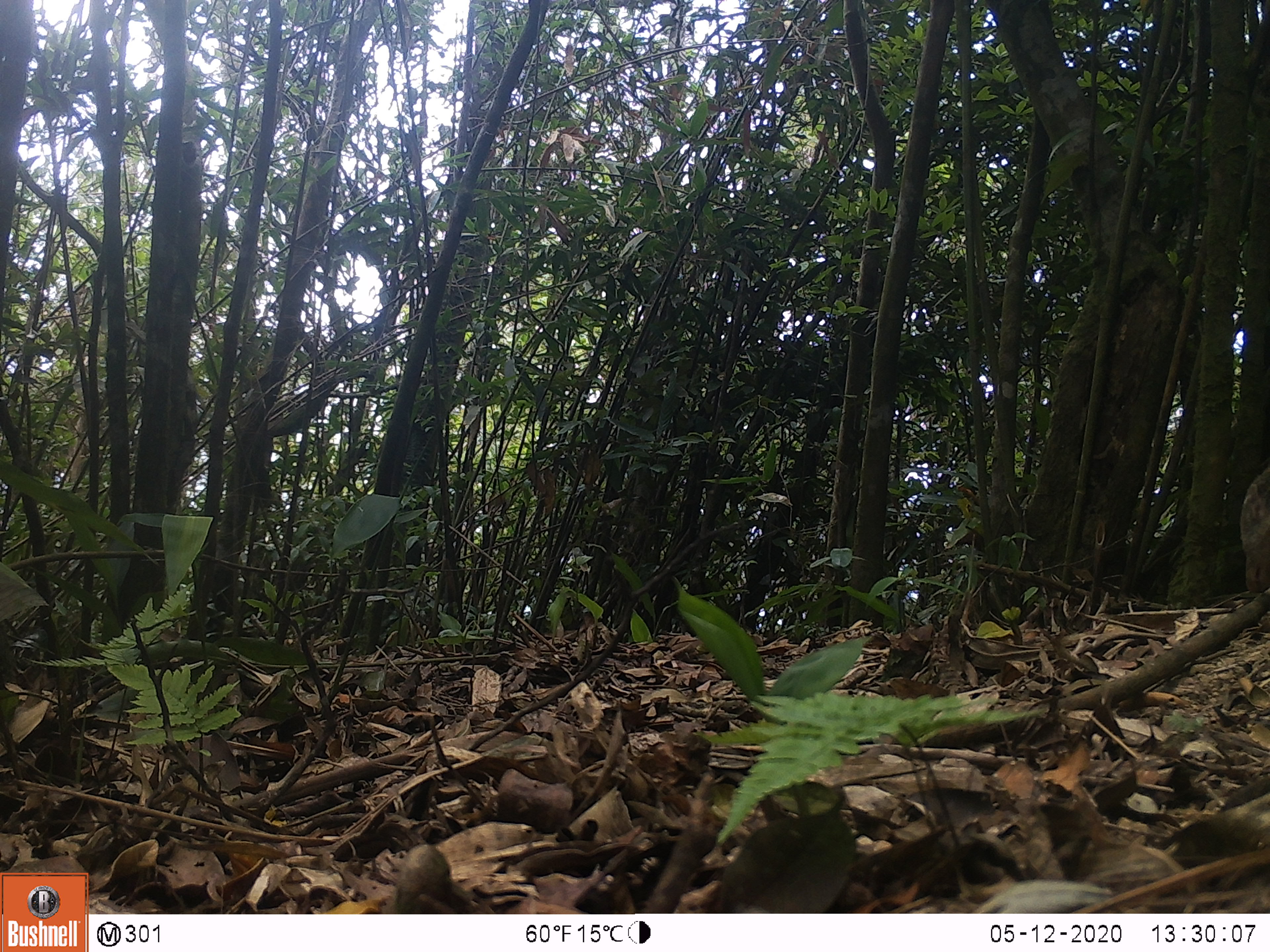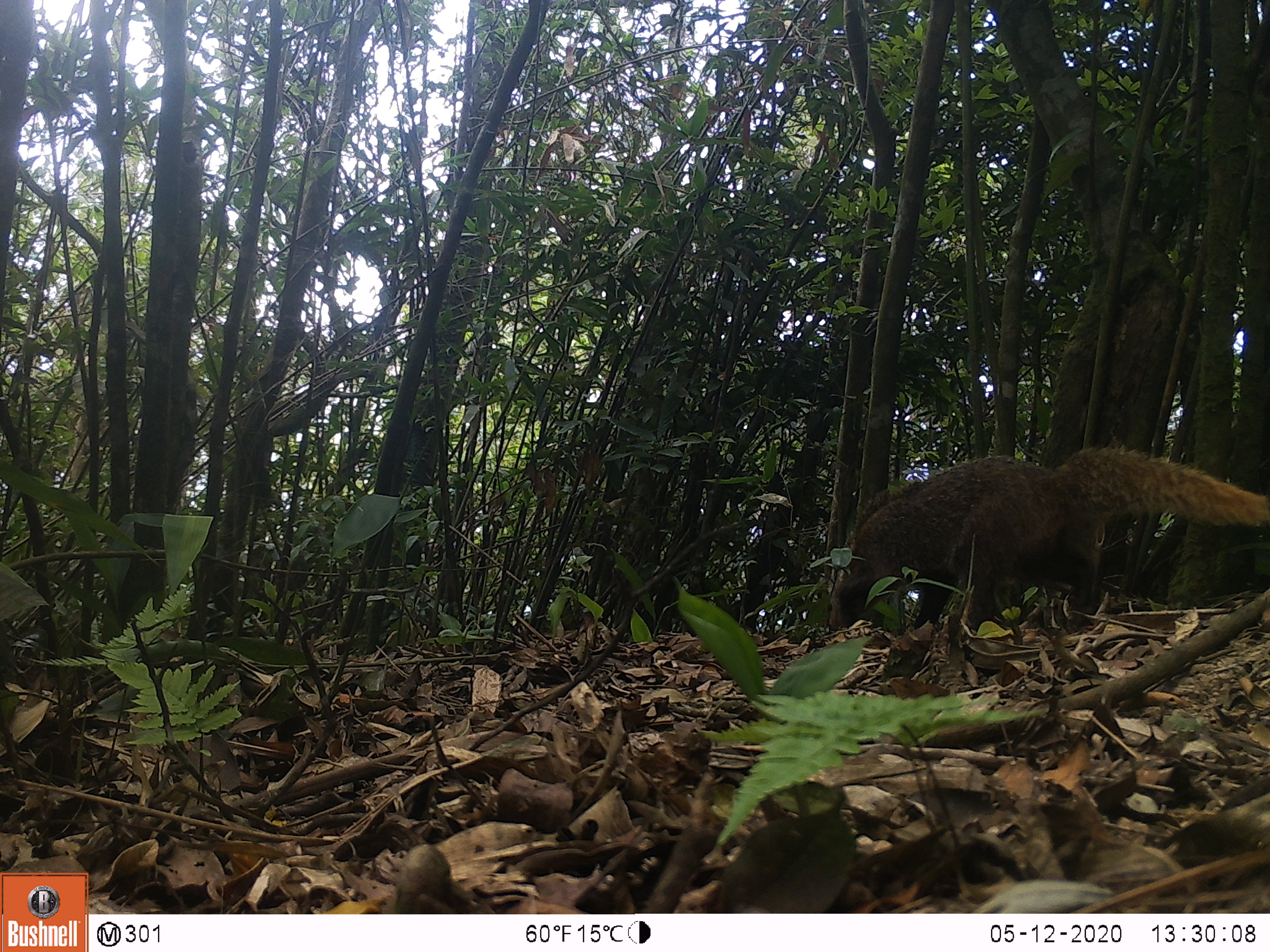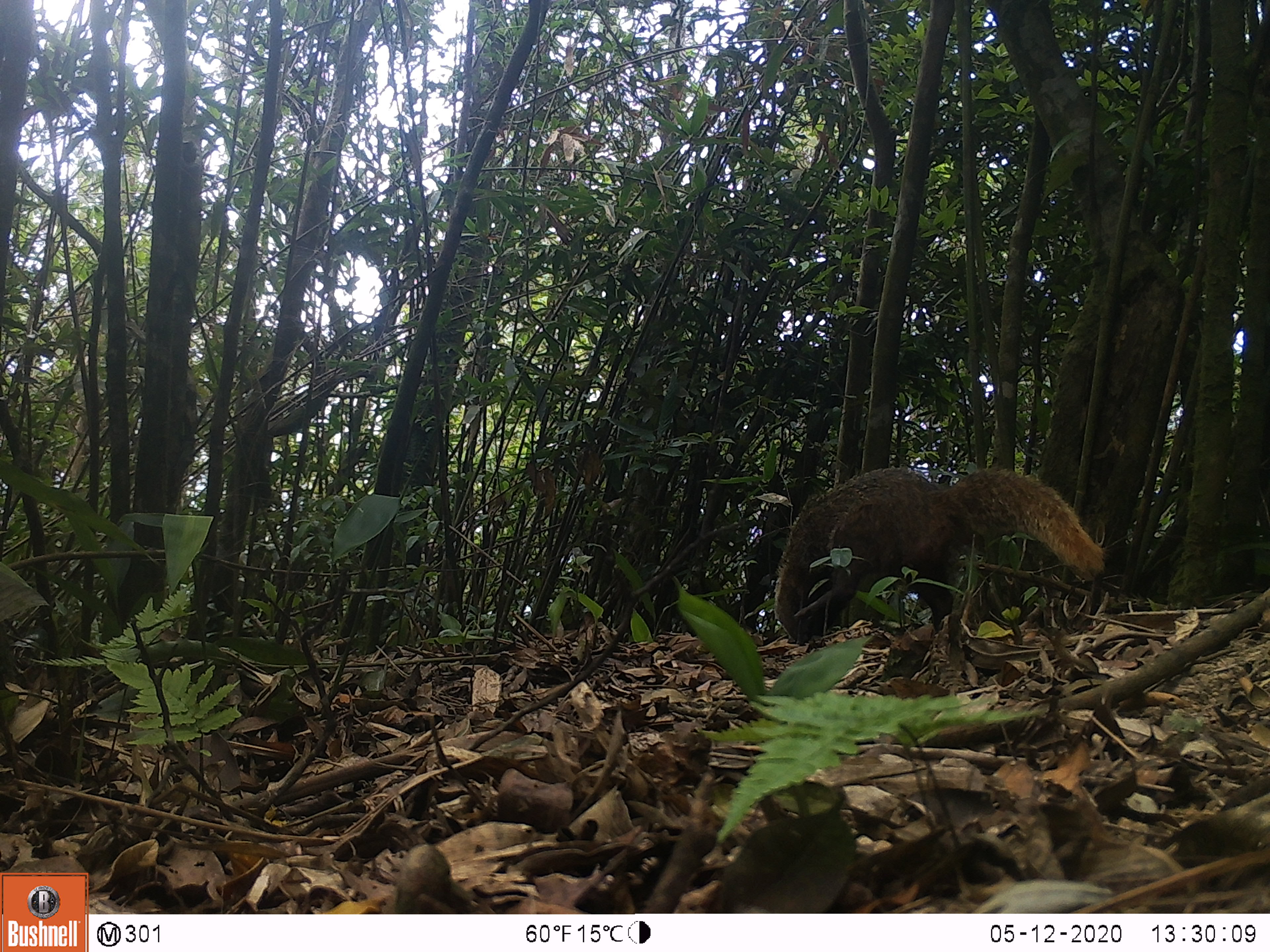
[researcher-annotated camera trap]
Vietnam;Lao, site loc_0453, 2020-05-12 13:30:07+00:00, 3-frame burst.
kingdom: Animalia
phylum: Chordata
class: Mammalia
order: Carnivora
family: Herpestidae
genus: Urva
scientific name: Urva urva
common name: crab-eating mongoose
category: crab eating mongoose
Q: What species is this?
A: Crab eating mongoose (crab-eating mongoose) (Urva urva).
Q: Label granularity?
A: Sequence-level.